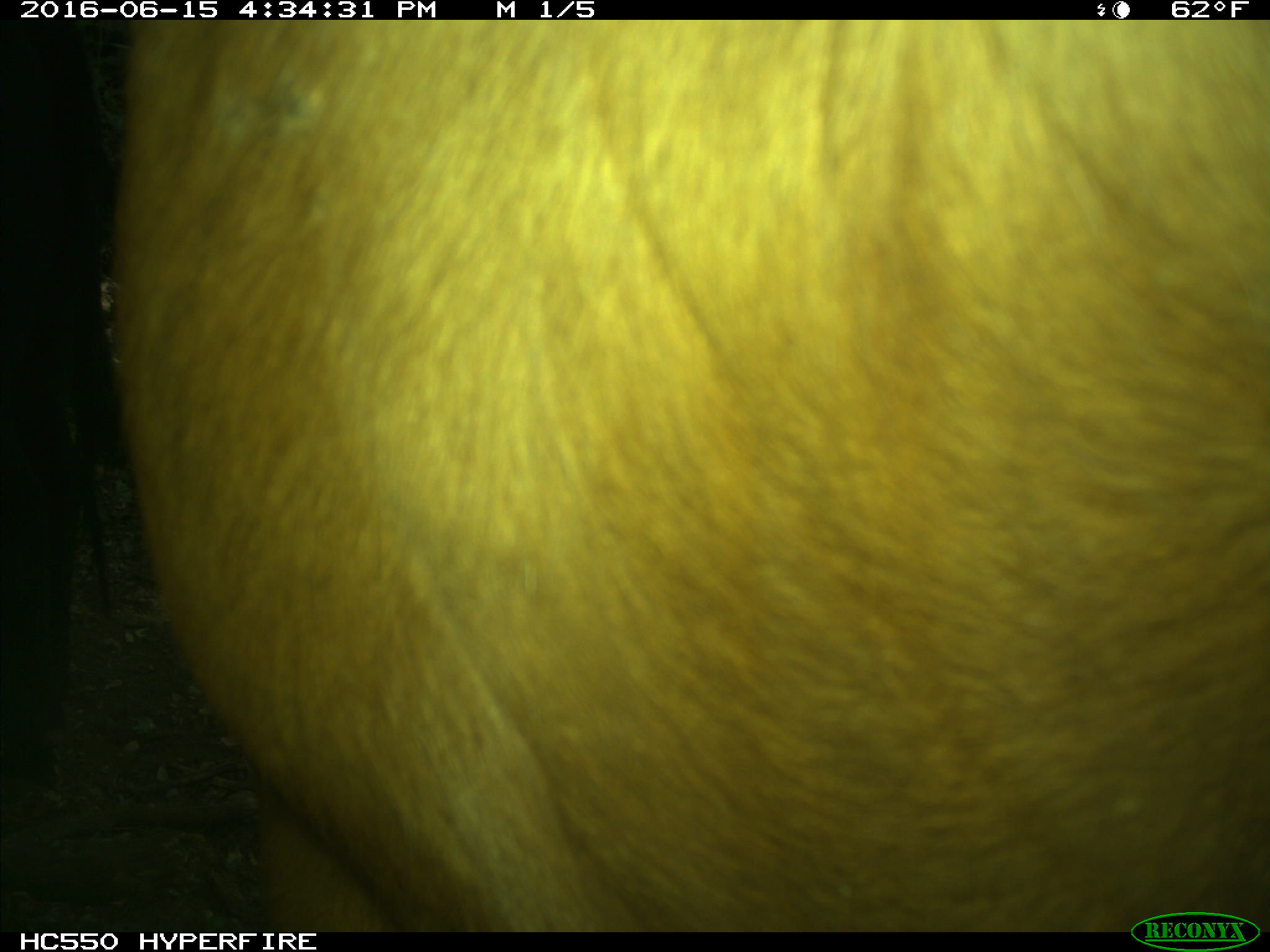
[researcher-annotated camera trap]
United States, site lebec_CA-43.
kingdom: Animalia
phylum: Chordata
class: Mammalia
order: Artiodactyla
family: Bovidae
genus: Bos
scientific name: Bos taurus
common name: domestic cow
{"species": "Bos taurus (domestic cow)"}